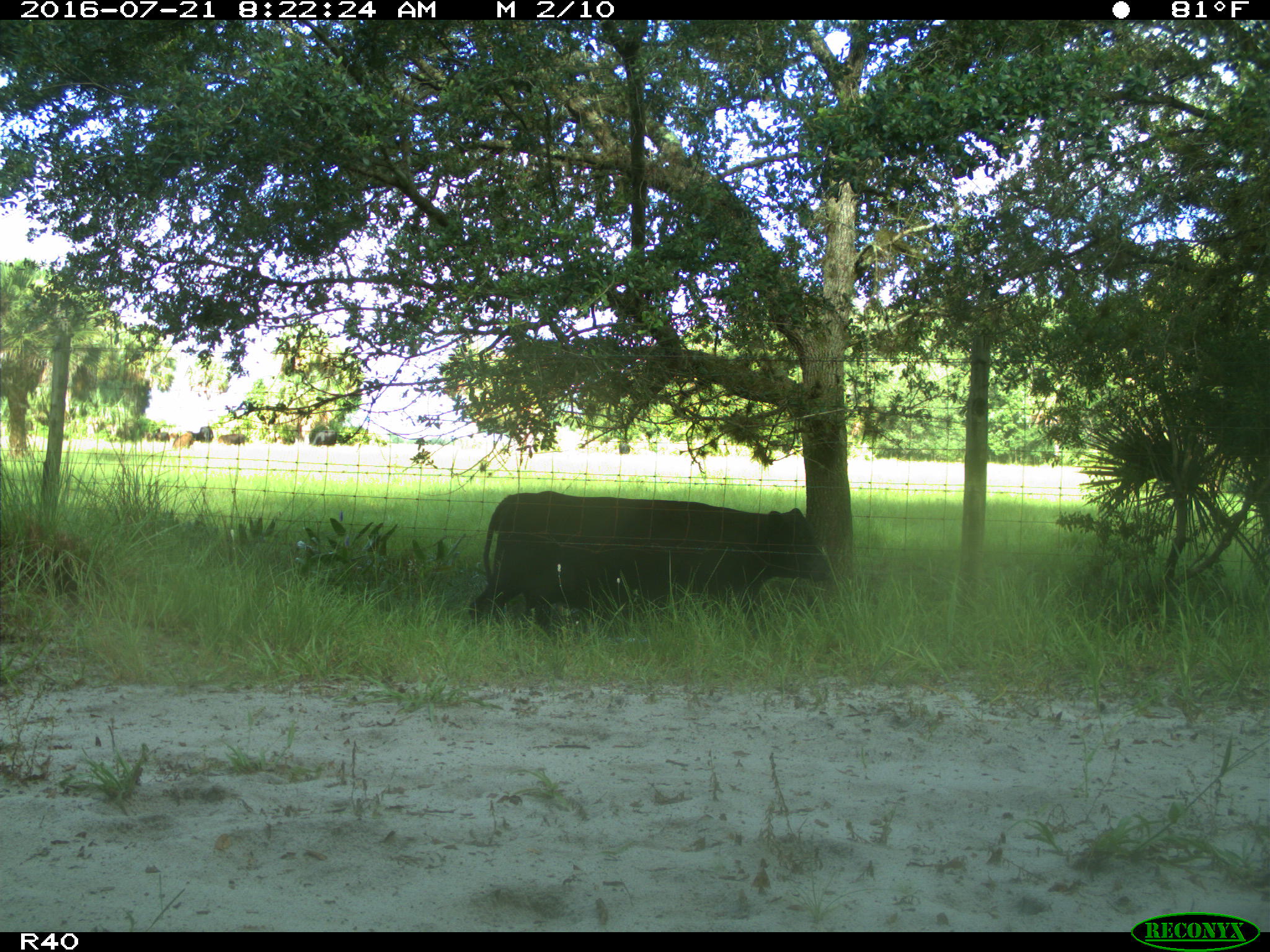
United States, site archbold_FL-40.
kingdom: Animalia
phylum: Chordata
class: Mammalia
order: Artiodactyla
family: Bovidae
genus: Bos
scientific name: Bos taurus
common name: domestic cow